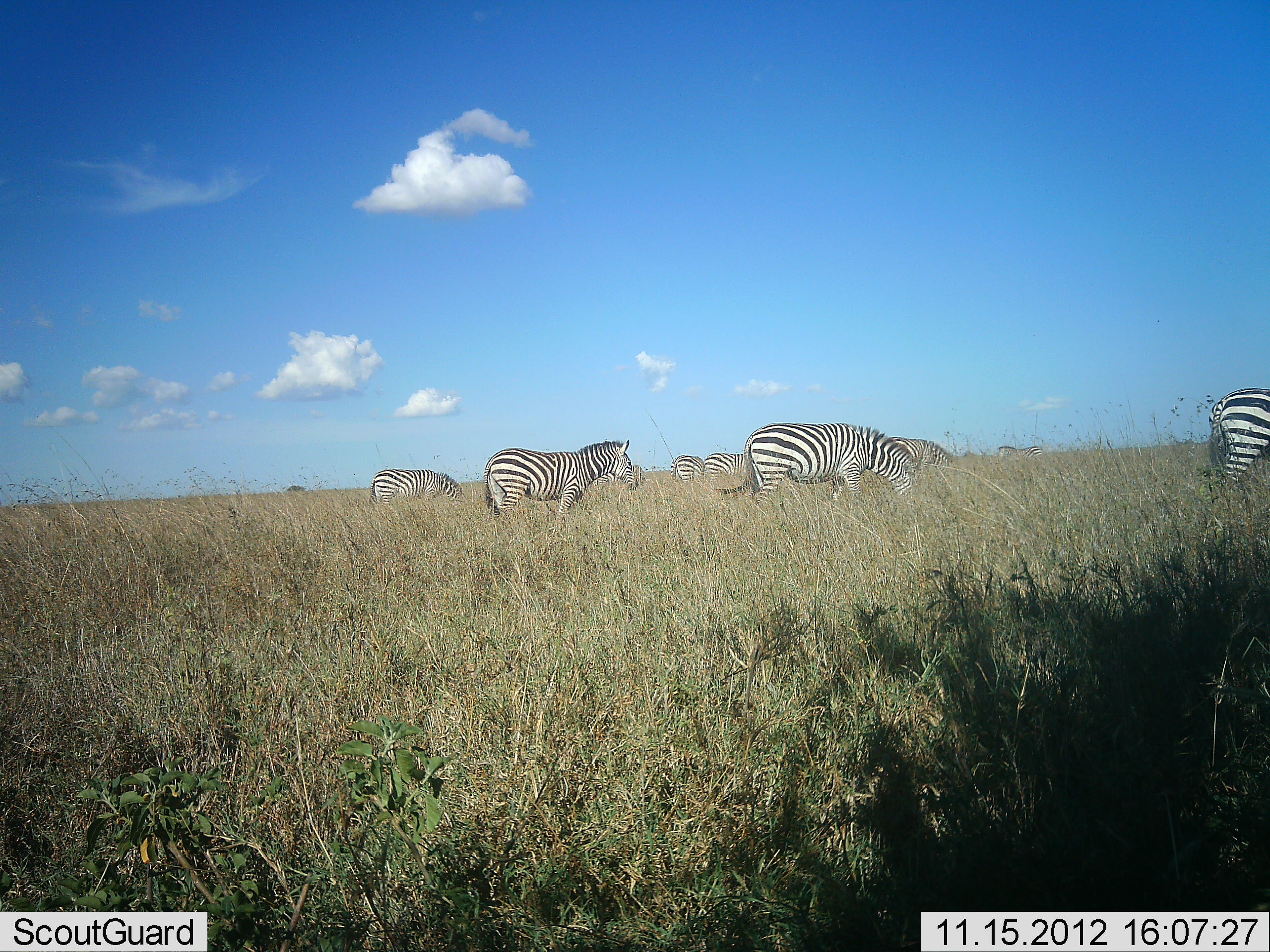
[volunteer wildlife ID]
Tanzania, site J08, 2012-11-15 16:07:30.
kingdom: Animalia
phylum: Chordata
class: Mammalia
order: Perissodactyla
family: Equidae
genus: Equus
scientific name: Equus quagga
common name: plains zebra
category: zebra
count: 7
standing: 30%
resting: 0%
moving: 20%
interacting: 0%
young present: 0%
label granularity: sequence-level